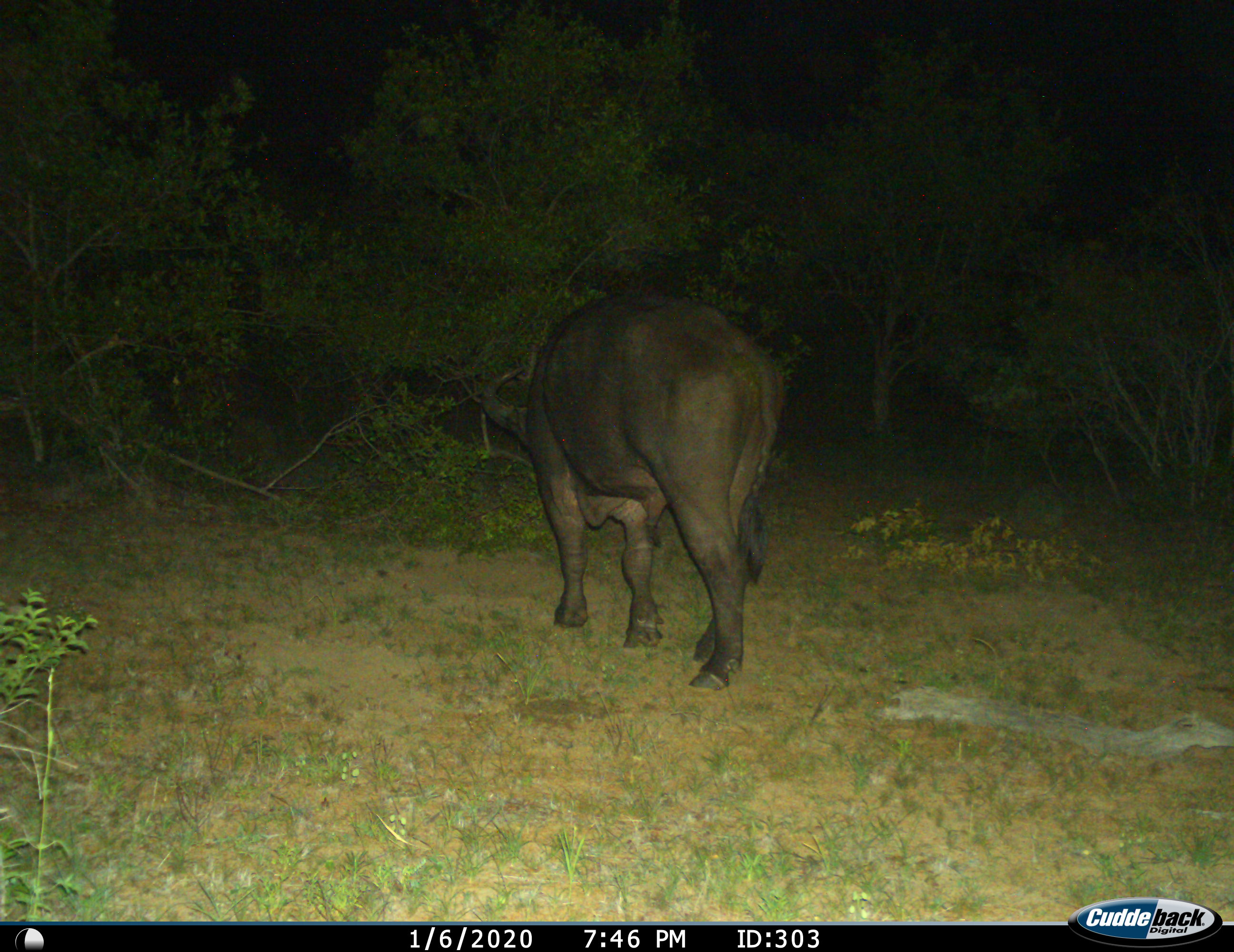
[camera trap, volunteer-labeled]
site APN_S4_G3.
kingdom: Animalia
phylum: Chordata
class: Mammalia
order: Artiodactyla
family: Bovidae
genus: Syncerus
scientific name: Syncerus caffer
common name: african buffalo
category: buffalo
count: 1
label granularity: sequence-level